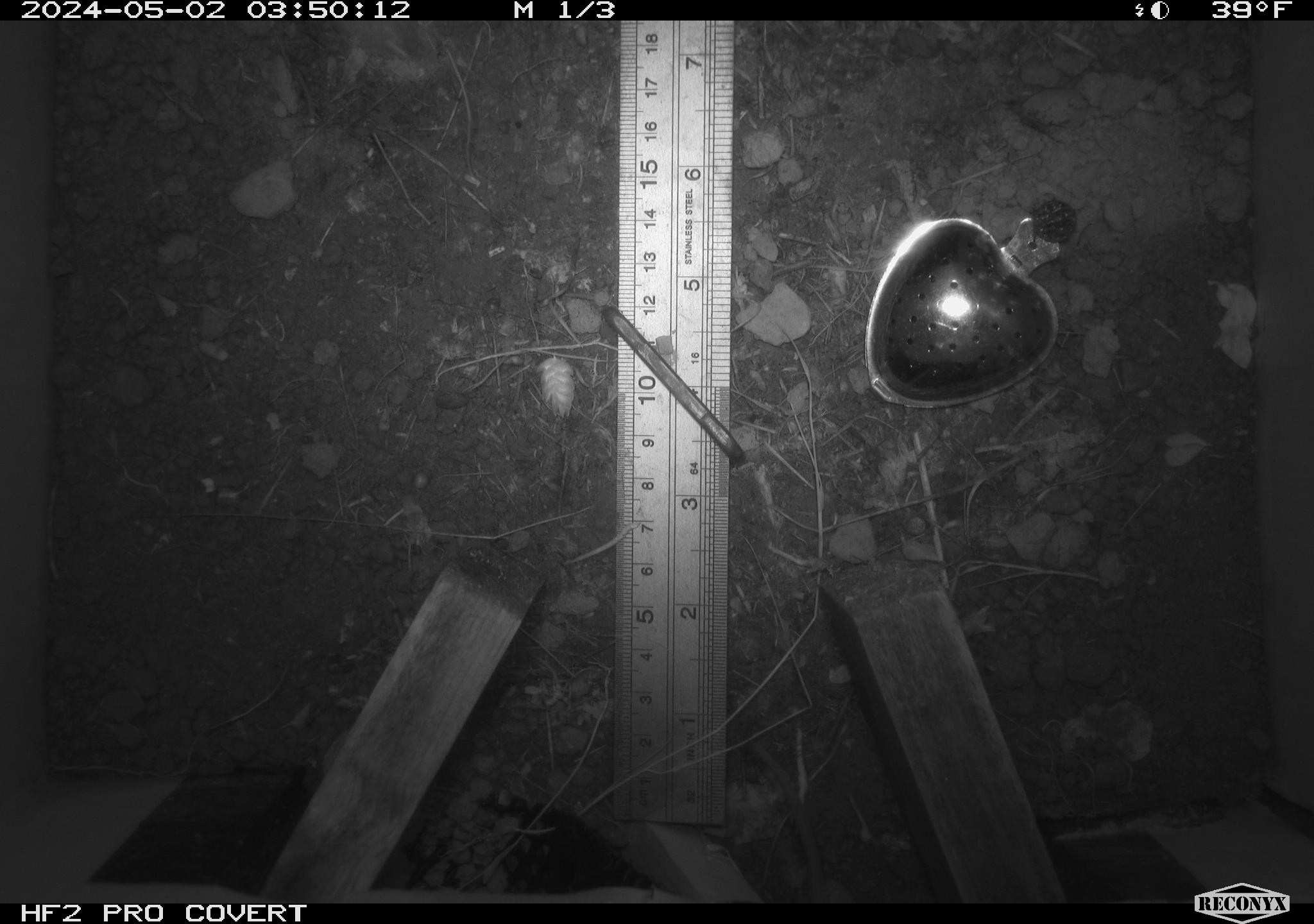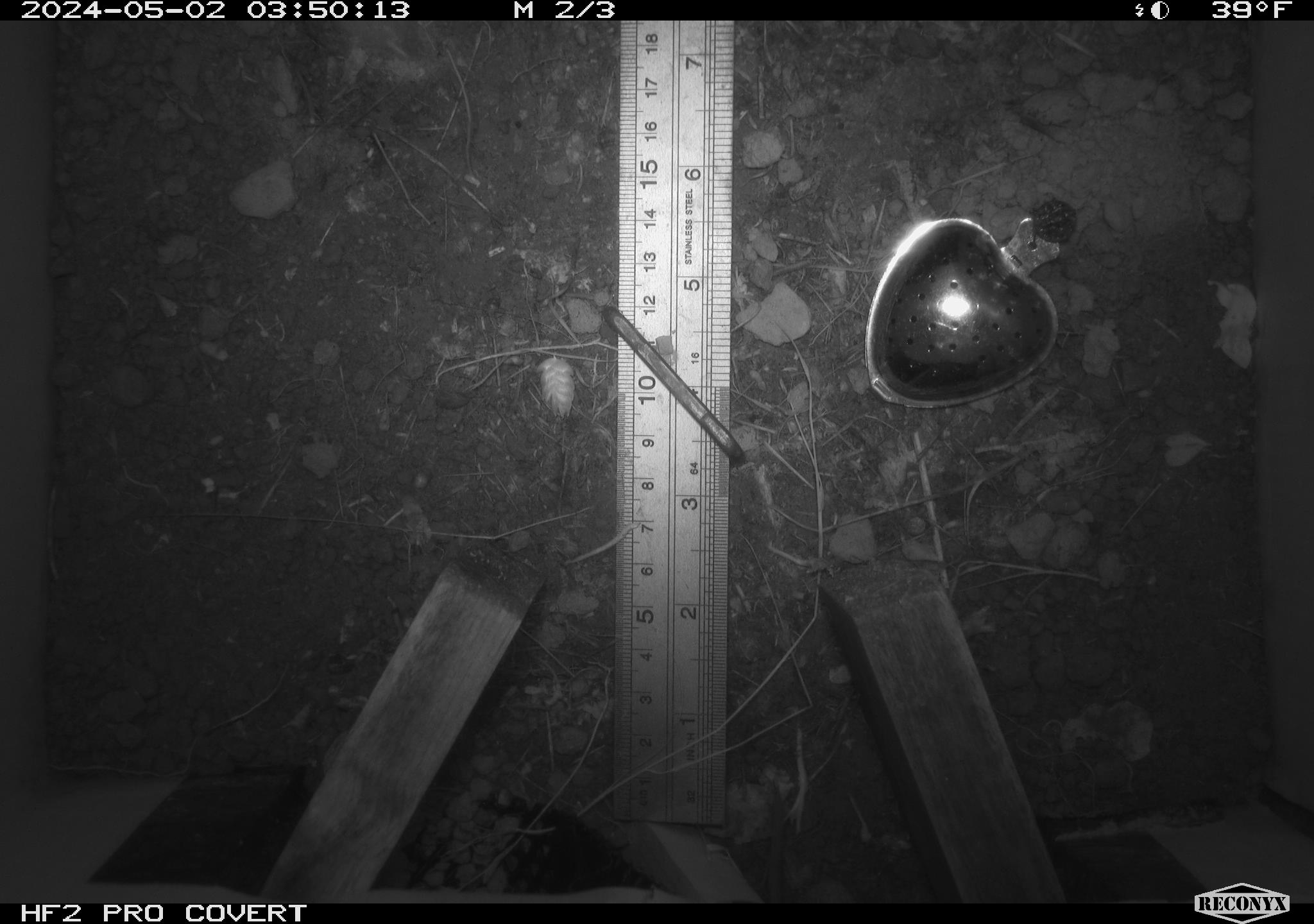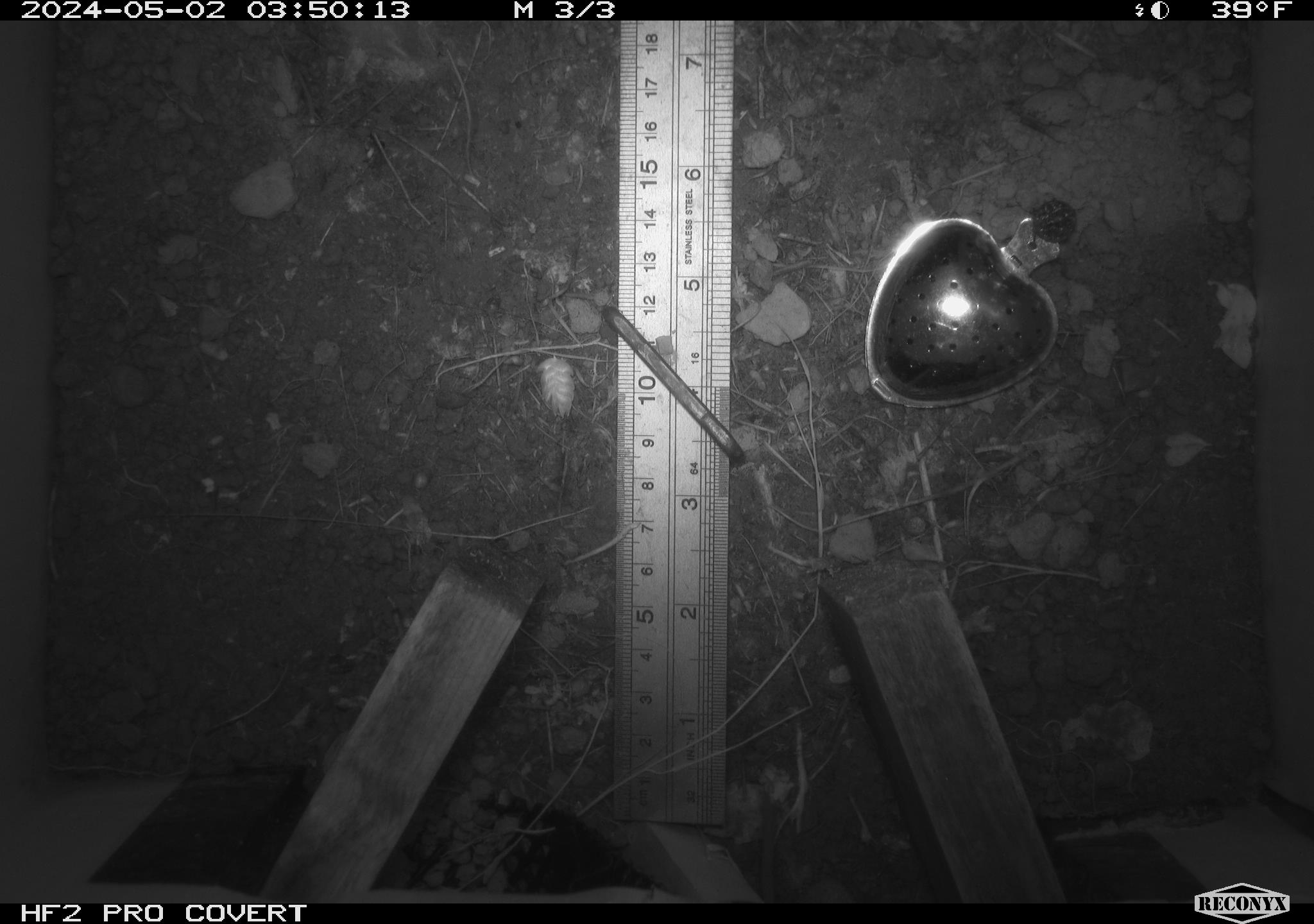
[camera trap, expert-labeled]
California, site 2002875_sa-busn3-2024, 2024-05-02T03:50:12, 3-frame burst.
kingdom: Animalia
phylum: Chordata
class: Mammalia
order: Rodentia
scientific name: Rodentia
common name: mouse species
Mouse species (Rodentia).